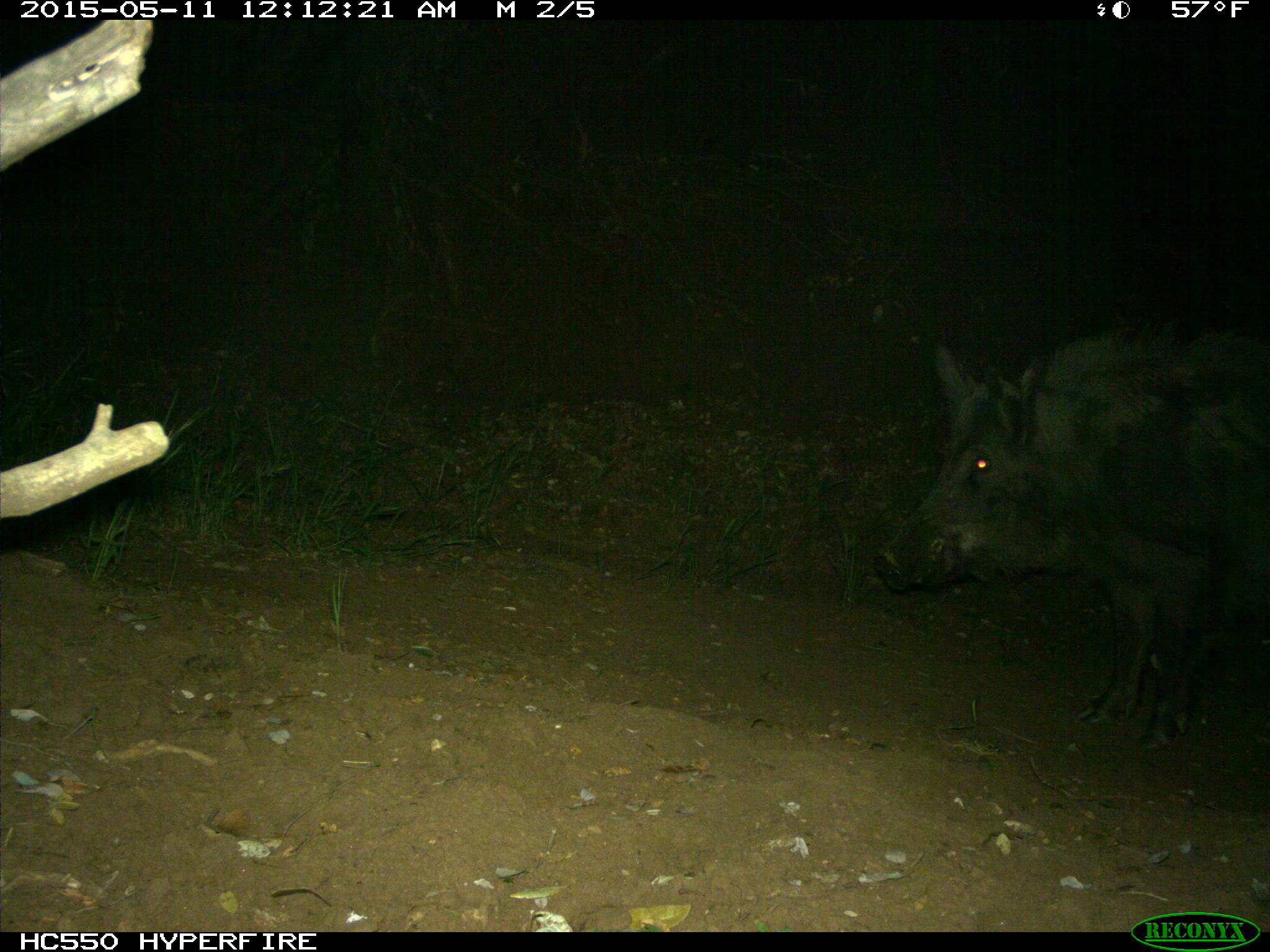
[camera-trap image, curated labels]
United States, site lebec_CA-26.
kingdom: Animalia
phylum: Chordata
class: Mammalia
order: Artiodactyla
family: Suidae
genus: Sus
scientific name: Sus scrofa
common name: wild boar